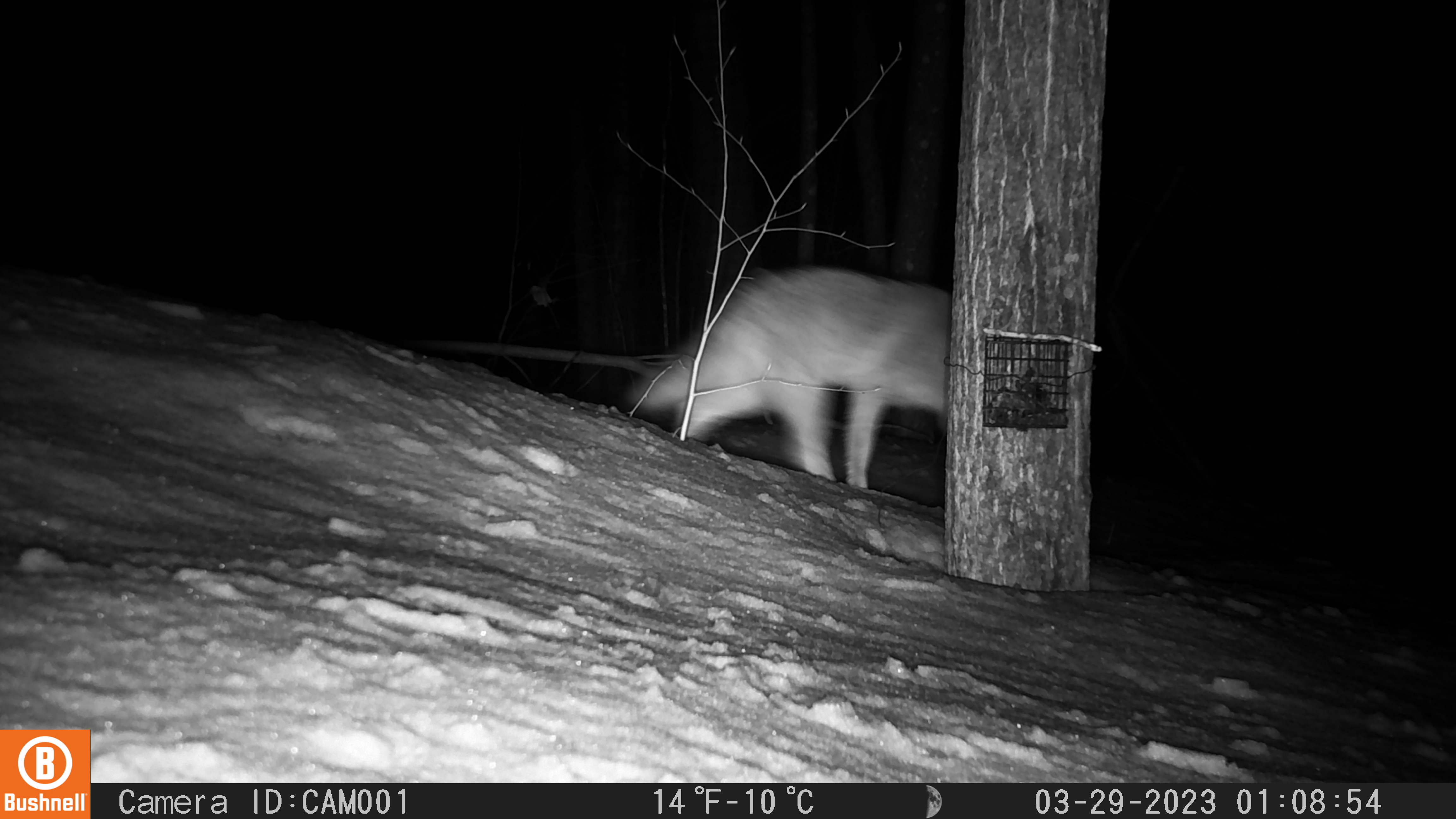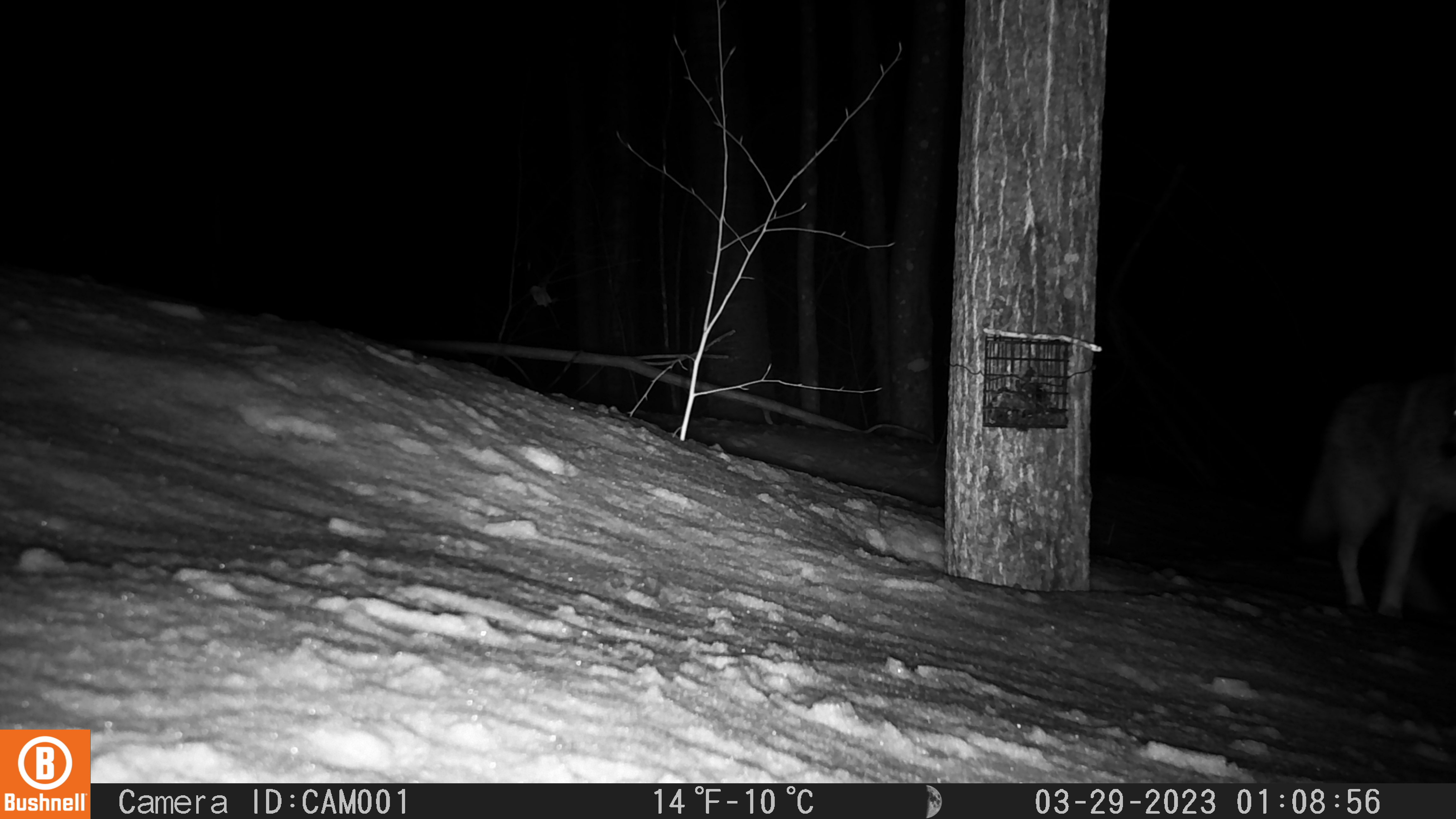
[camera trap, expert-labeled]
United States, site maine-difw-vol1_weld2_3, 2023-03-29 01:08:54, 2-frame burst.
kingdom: Animalia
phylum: Chordata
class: Mammalia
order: Carnivora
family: Canidae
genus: Canis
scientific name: Canis latrans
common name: coyote